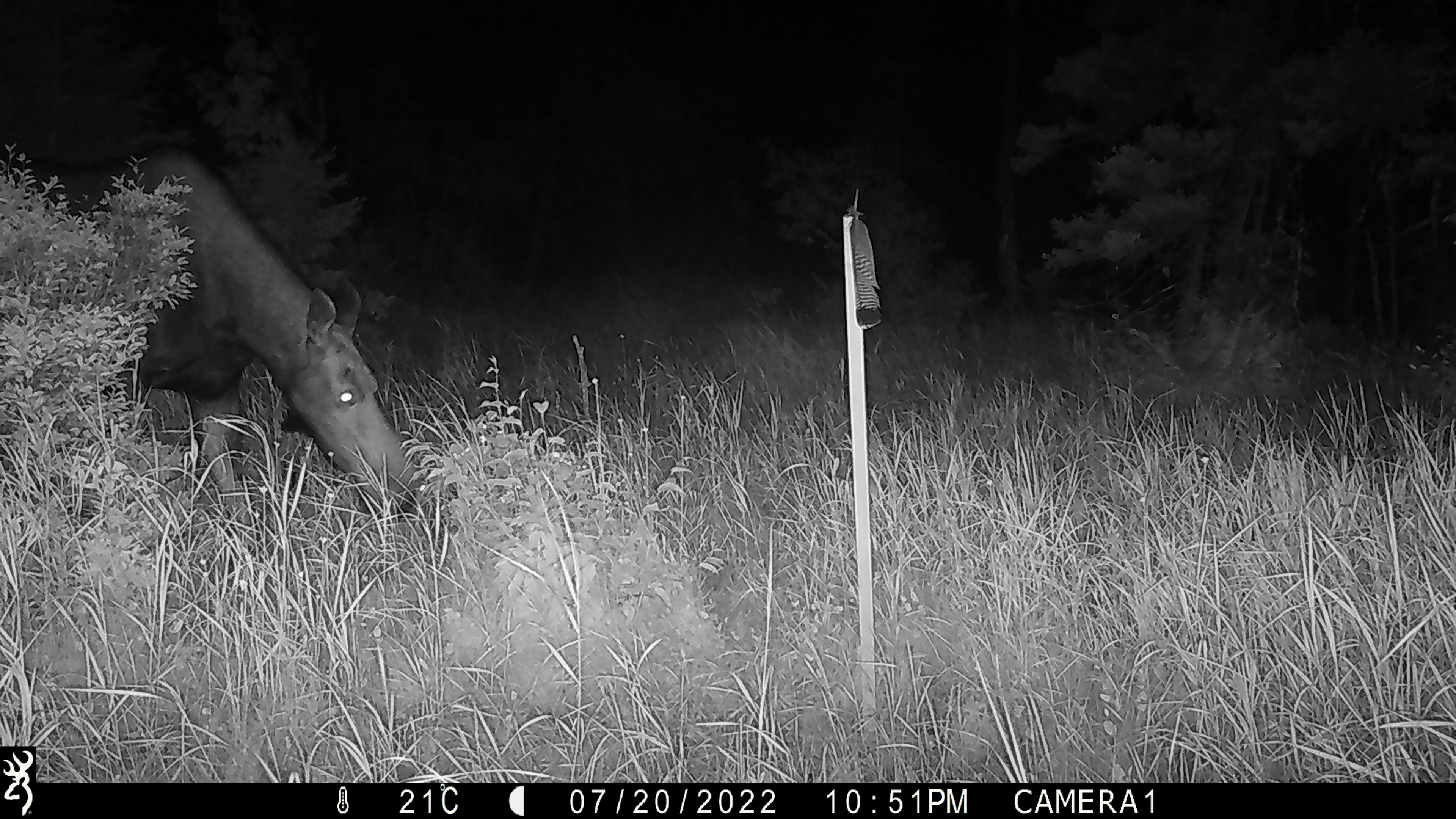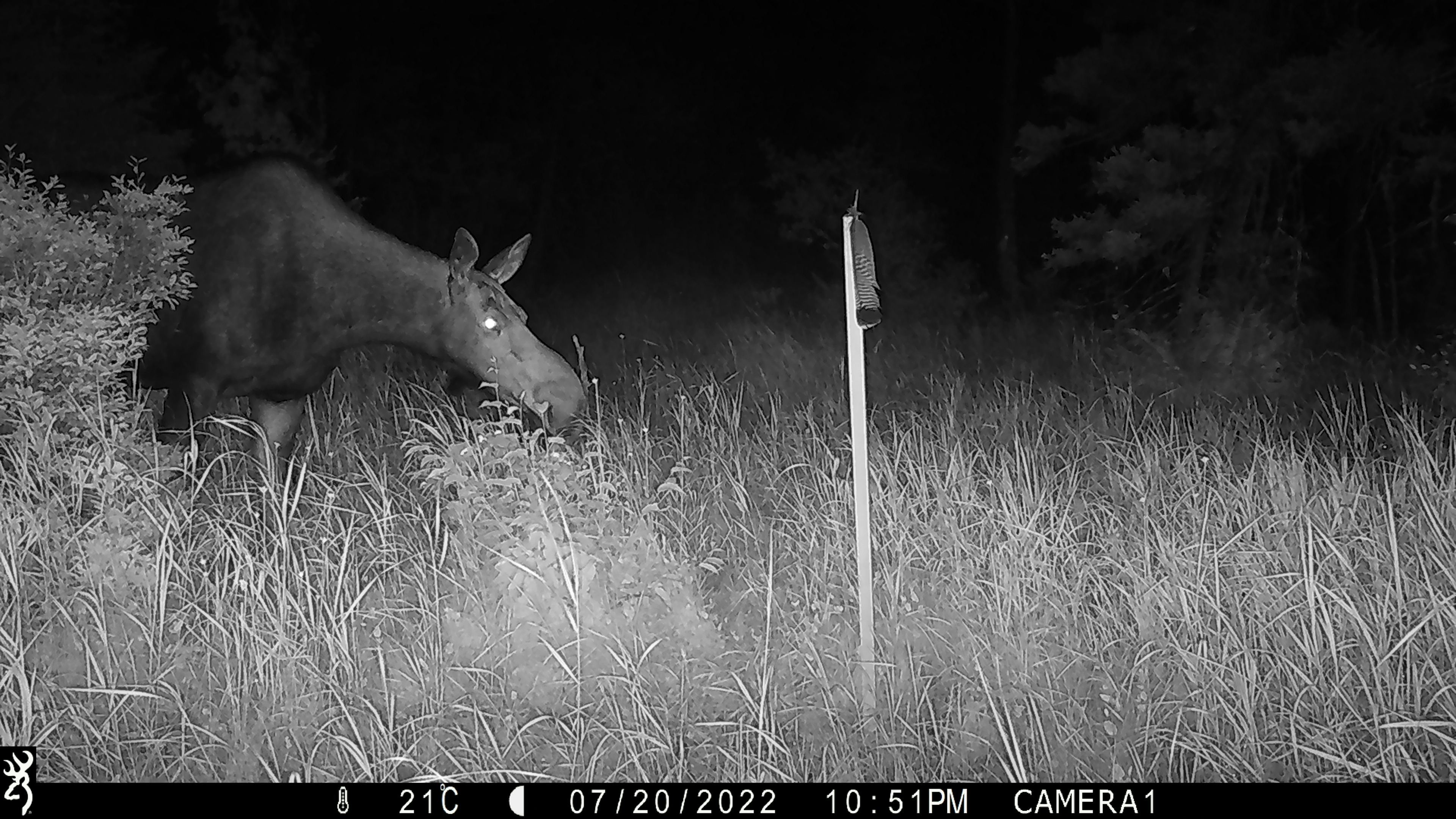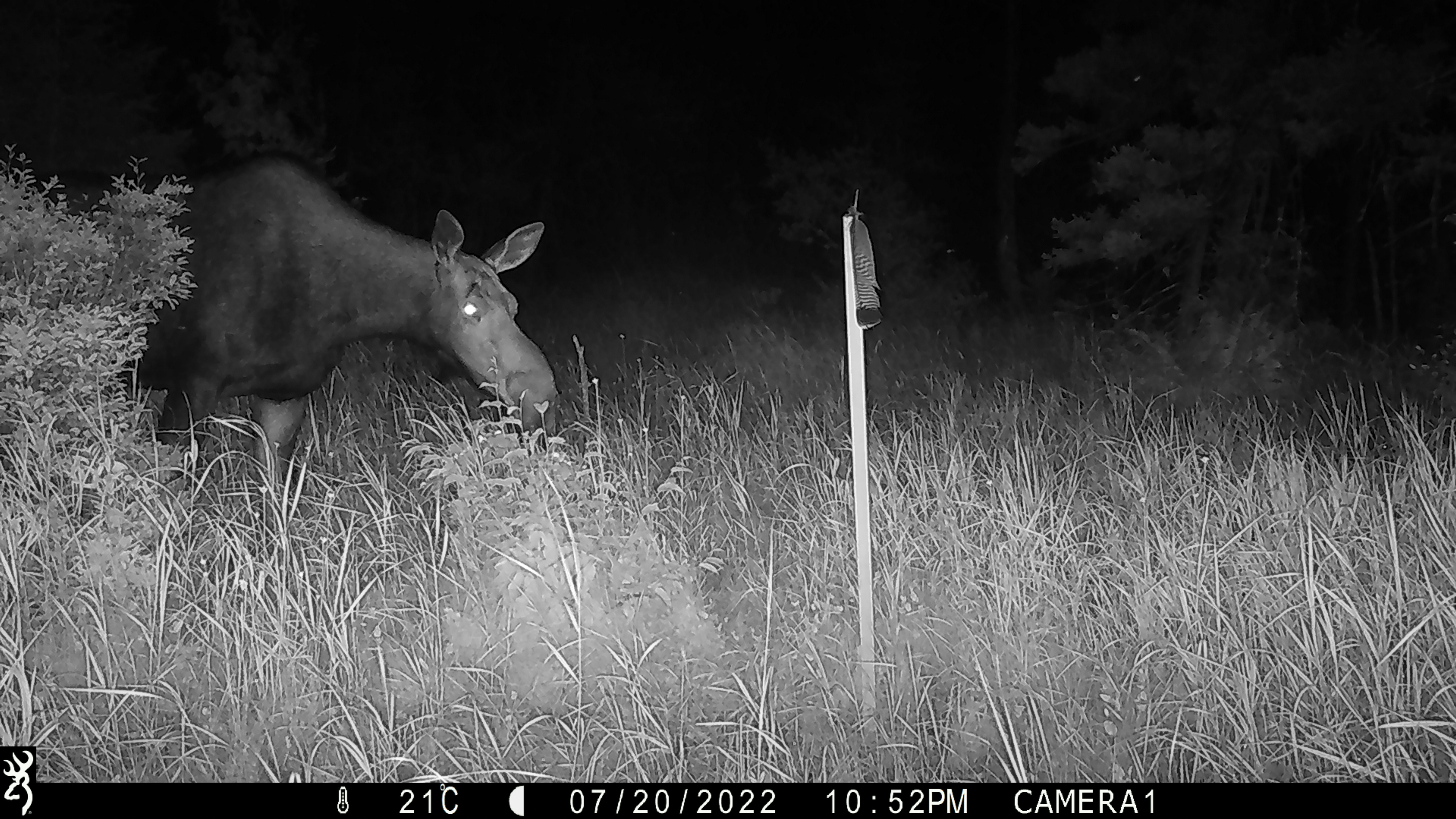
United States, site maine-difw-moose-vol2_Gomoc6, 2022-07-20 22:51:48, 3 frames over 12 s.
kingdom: Animalia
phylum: Chordata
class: Mammalia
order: Artiodactyla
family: Cervidae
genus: Alces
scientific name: Alces alces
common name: moose